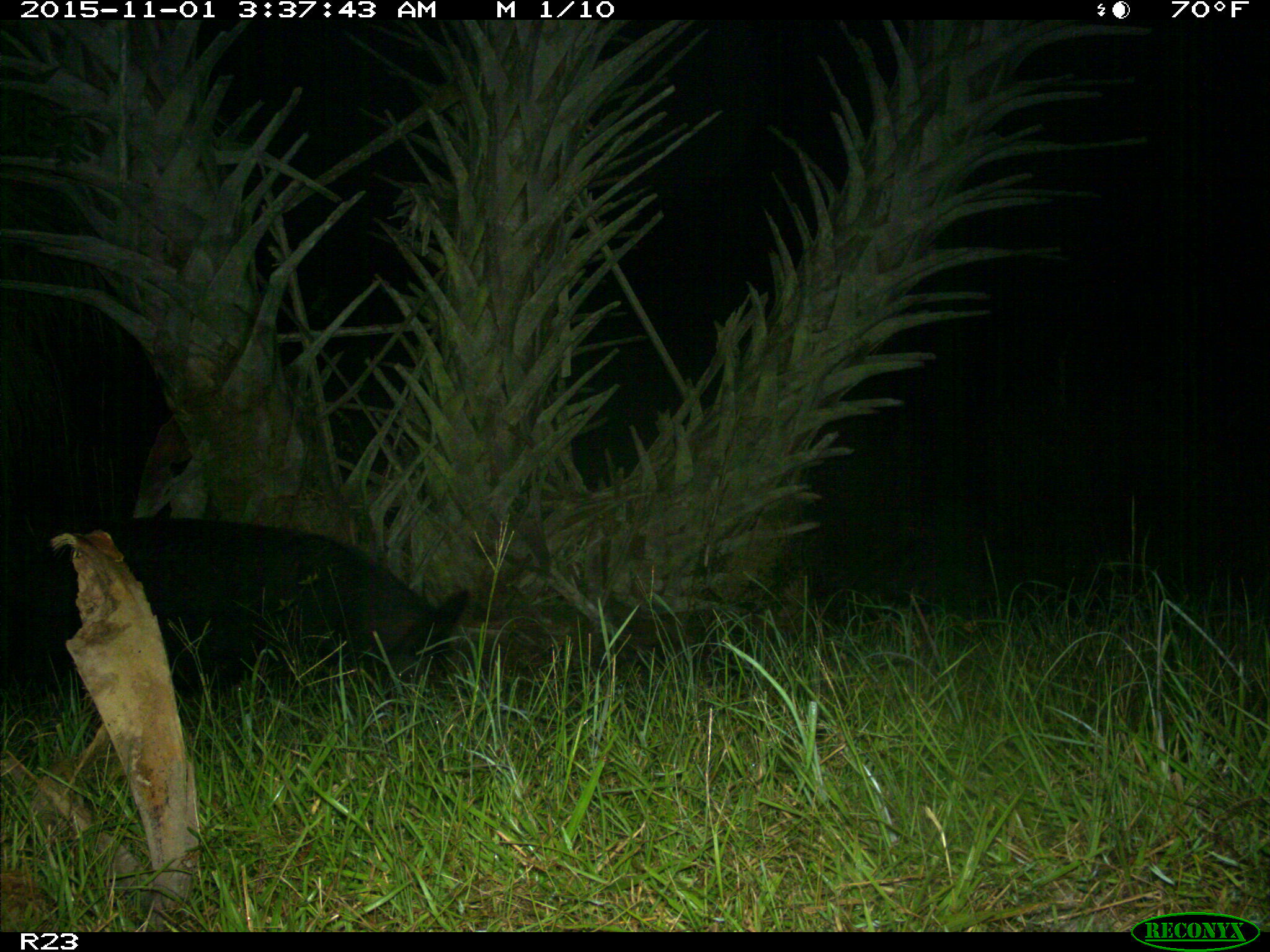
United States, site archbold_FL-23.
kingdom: Animalia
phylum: Chordata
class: Mammalia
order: Artiodactyla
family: Suidae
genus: Sus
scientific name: Sus scrofa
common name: wild boar